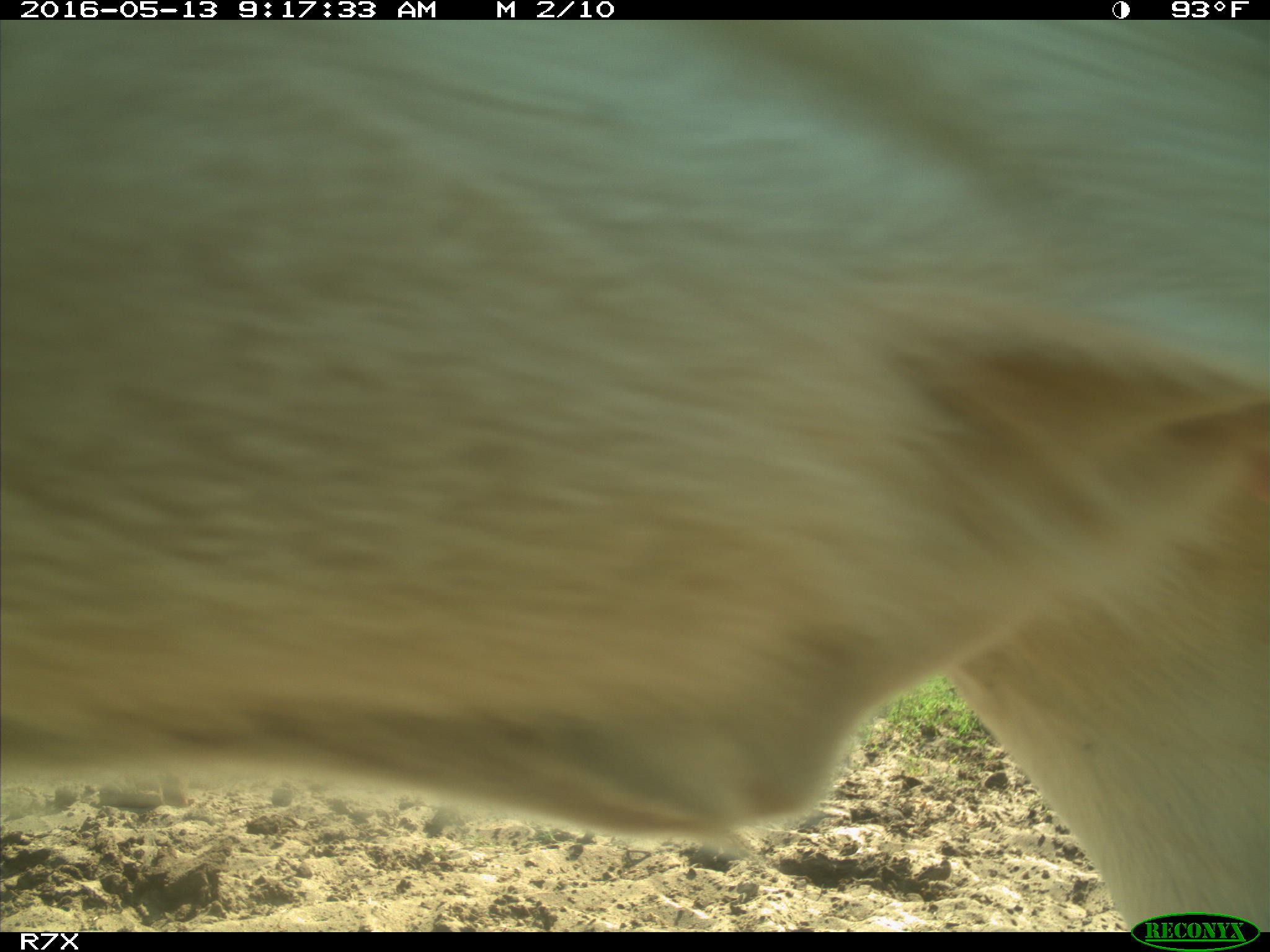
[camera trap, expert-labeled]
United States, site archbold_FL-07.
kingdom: Animalia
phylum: Chordata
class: Mammalia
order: Artiodactyla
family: Bovidae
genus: Bos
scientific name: Bos taurus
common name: domestic cow